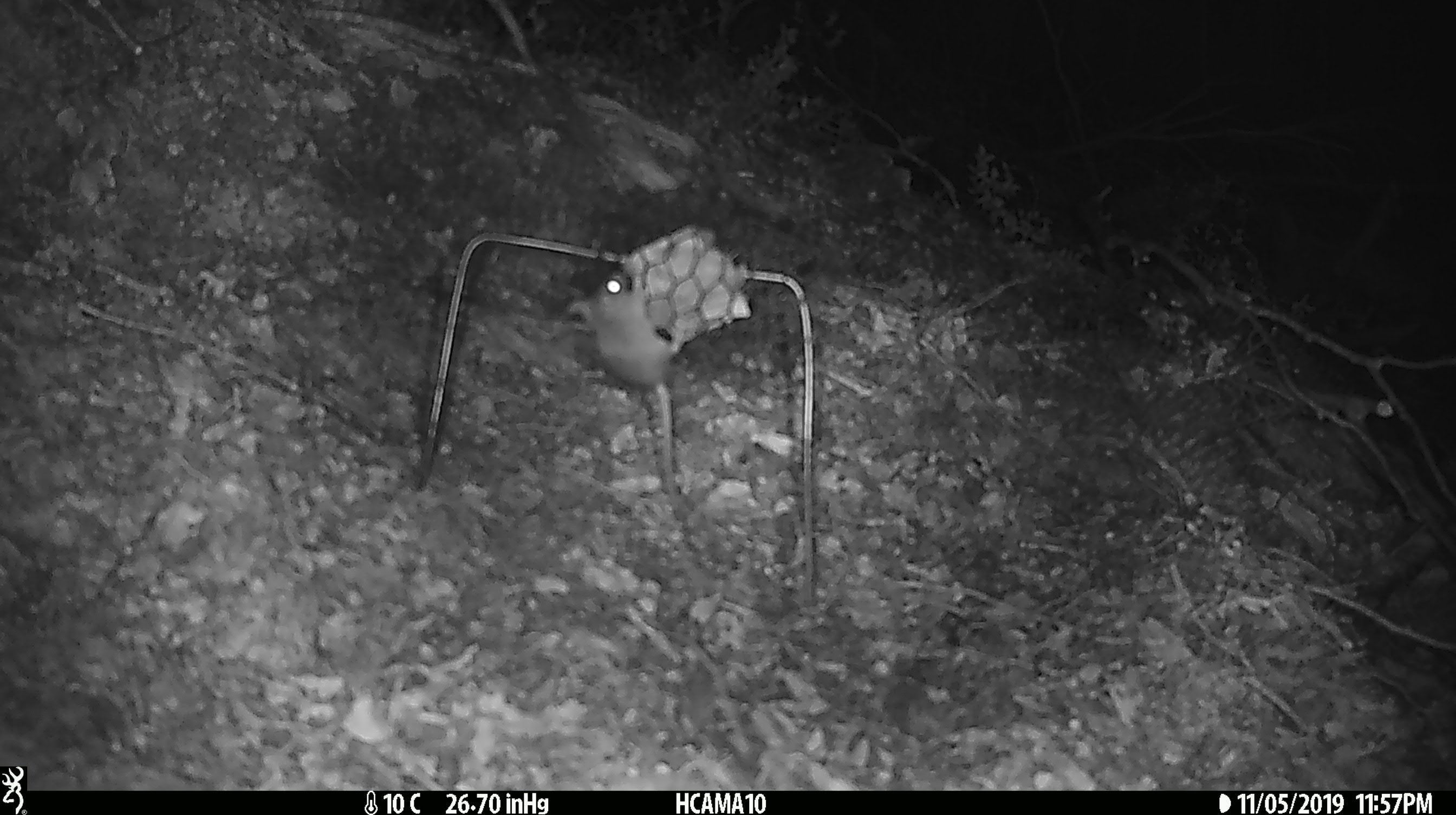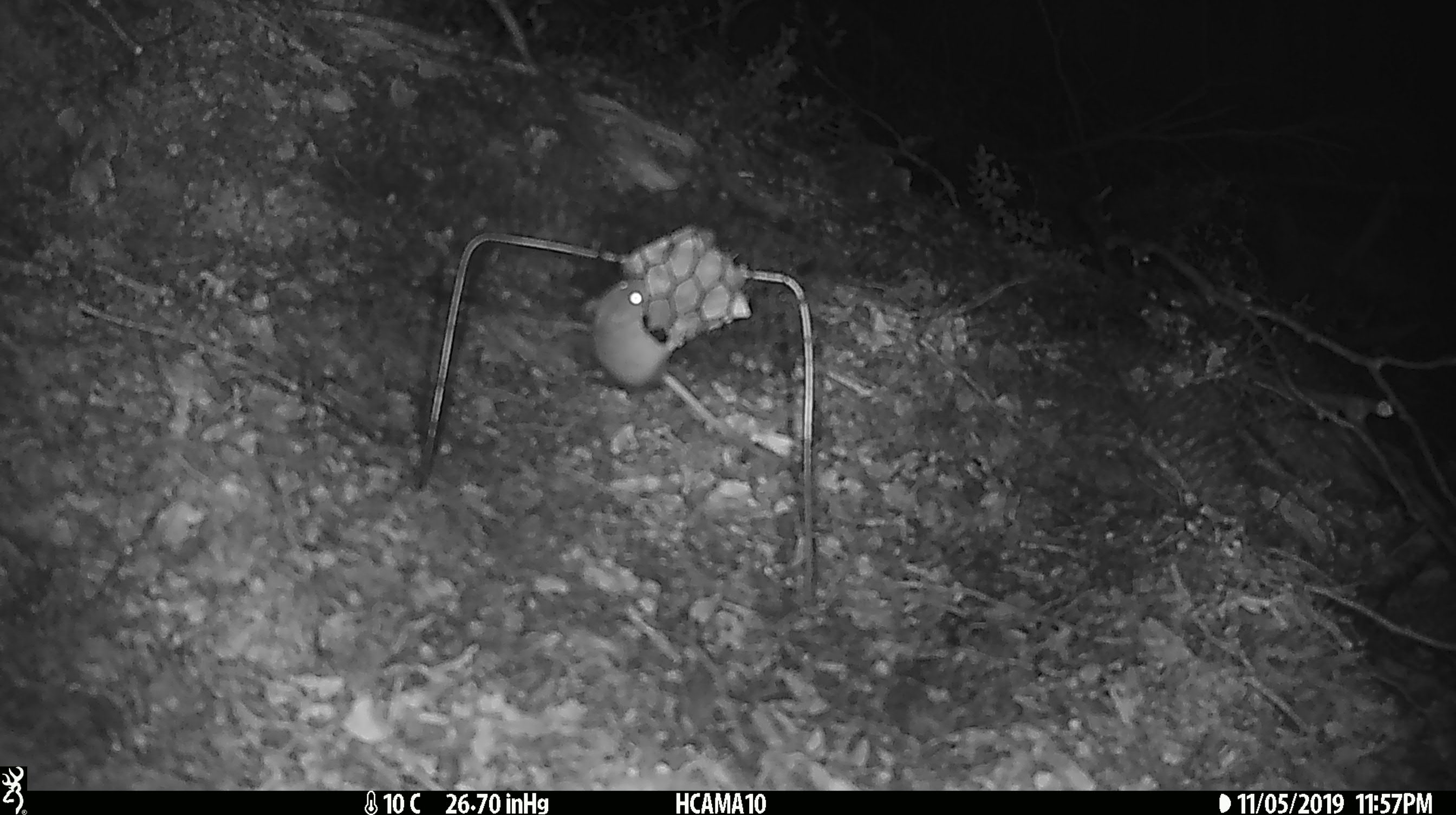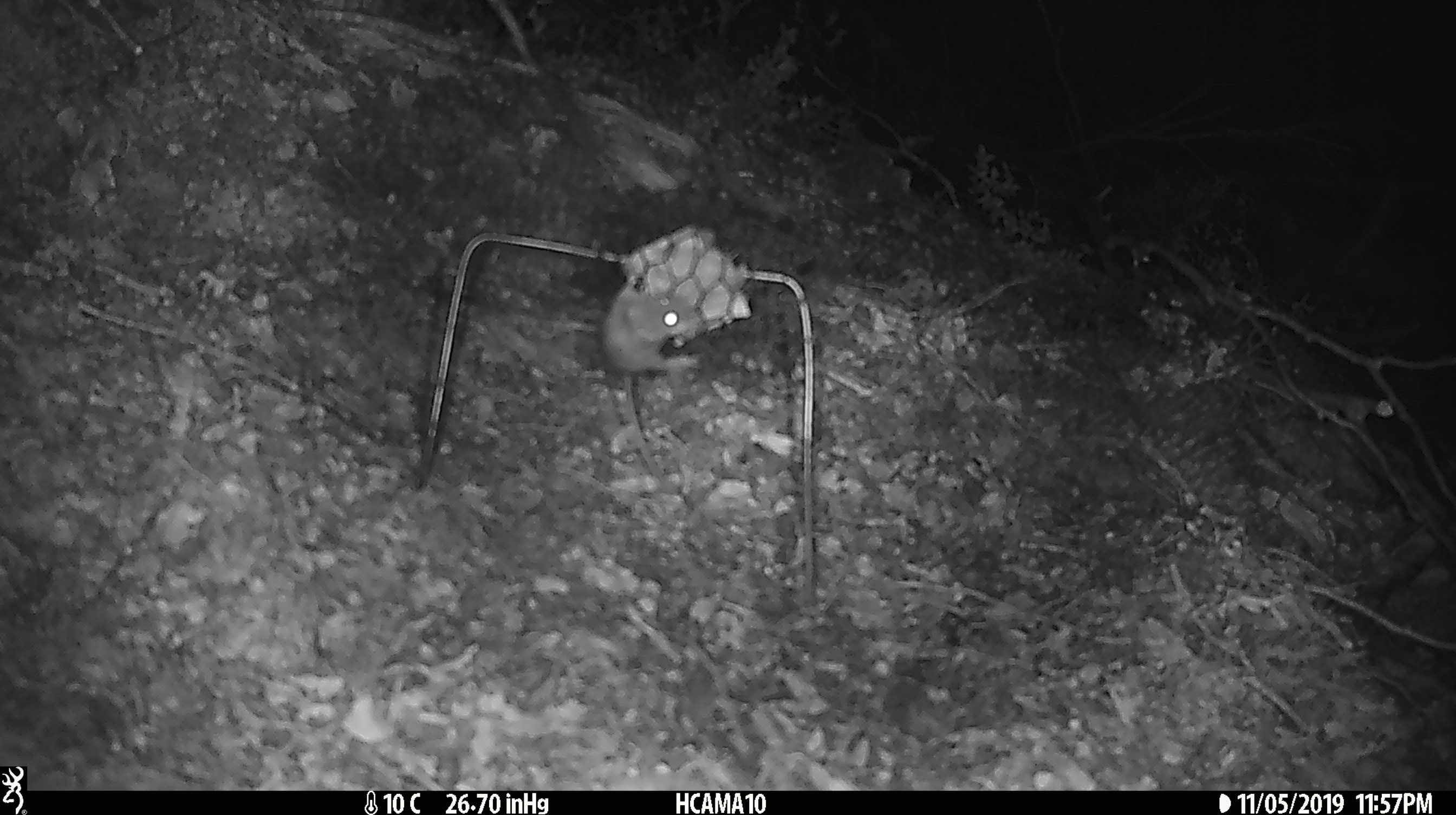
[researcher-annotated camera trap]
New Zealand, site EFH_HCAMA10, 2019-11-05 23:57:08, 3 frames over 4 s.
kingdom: Animalia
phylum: Chordata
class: Mammalia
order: Rodentia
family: Muridae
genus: Mus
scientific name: Mus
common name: mouse